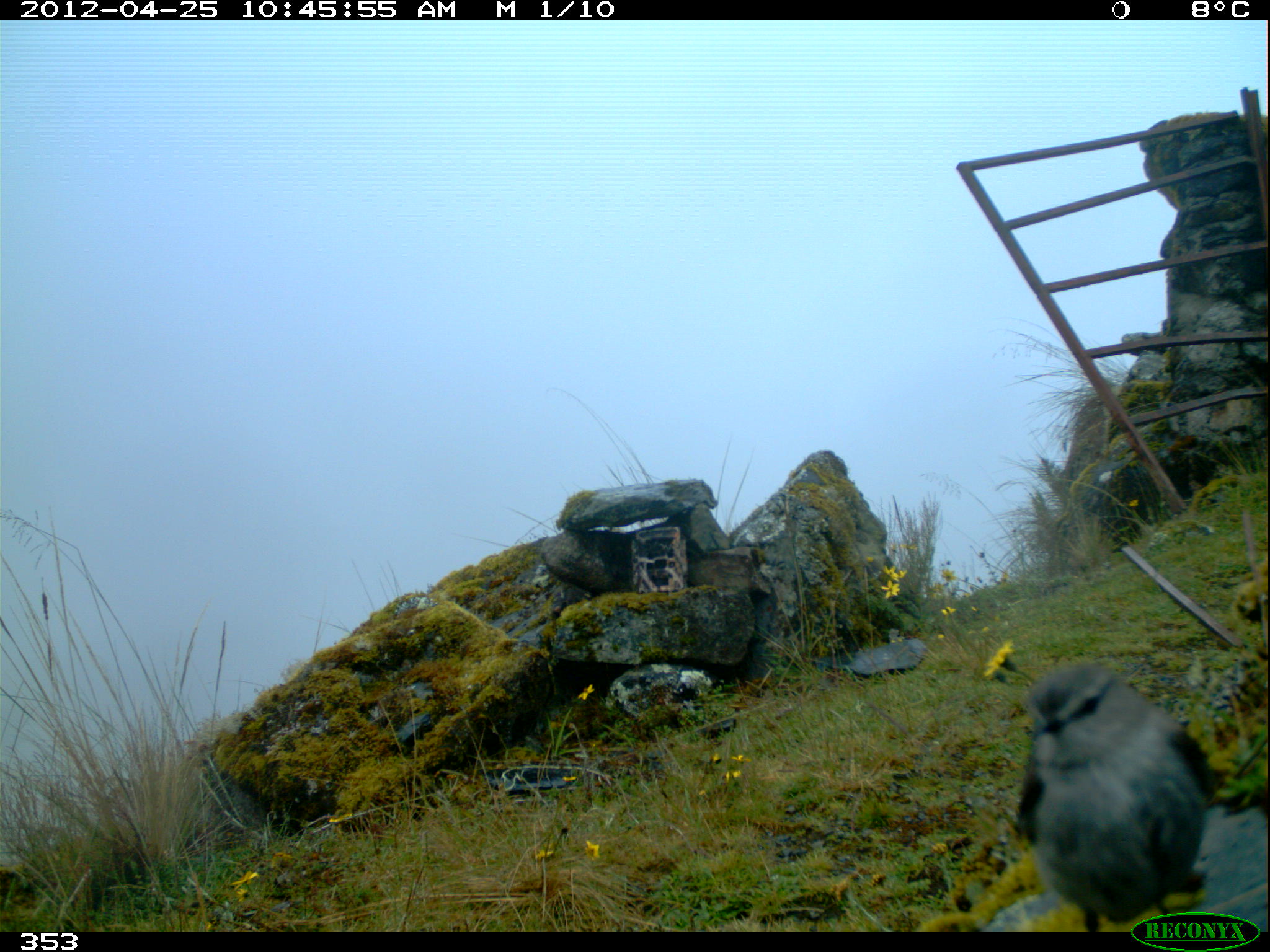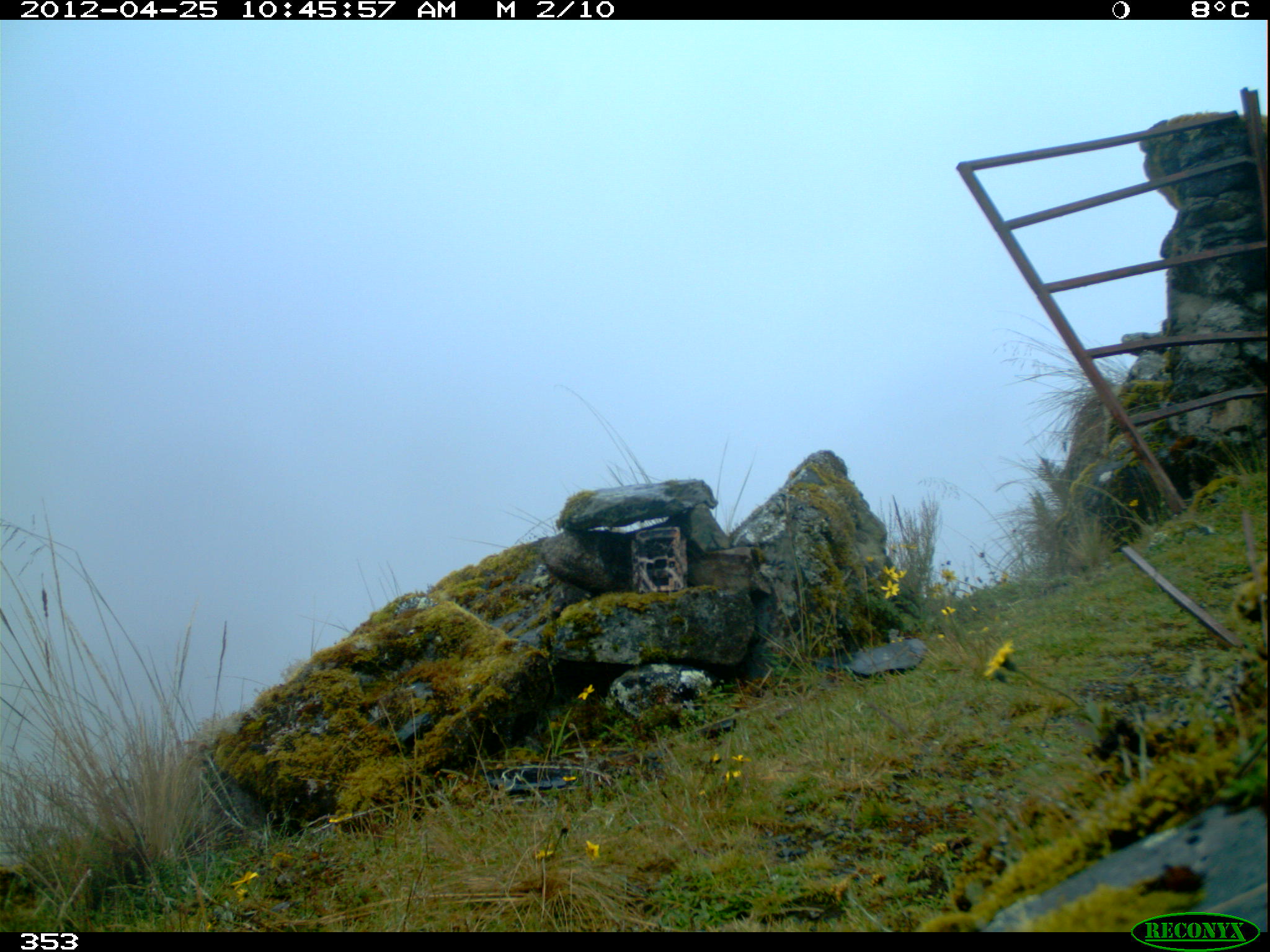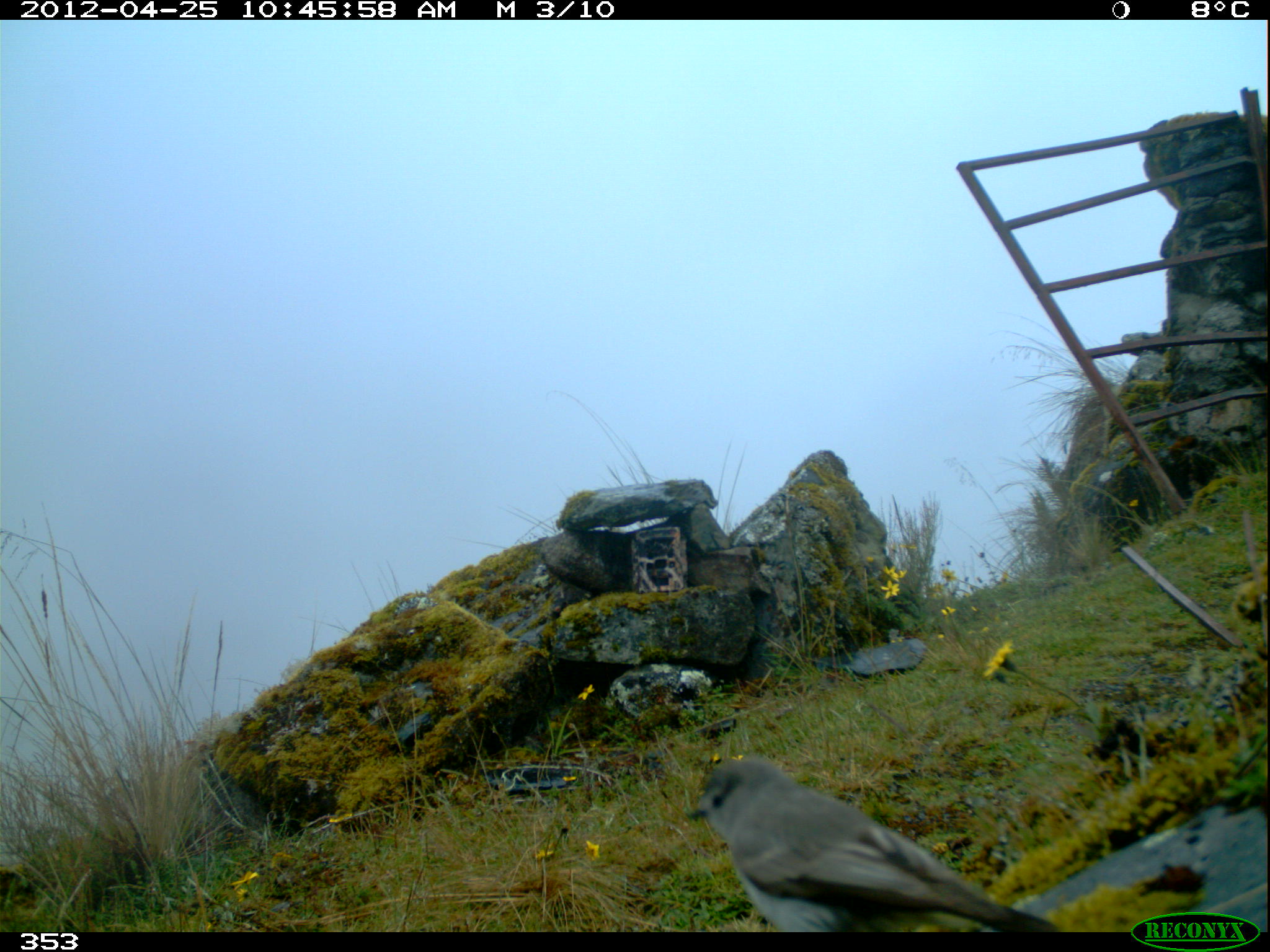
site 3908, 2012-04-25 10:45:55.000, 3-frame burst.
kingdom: Animalia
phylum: Chordata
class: Aves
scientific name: Aves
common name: bird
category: unknown bird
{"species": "unknown bird (bird) (Aves)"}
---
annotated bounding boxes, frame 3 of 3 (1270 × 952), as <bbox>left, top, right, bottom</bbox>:
unknown bird: <bbox>681, 753, 1064, 929</bbox>